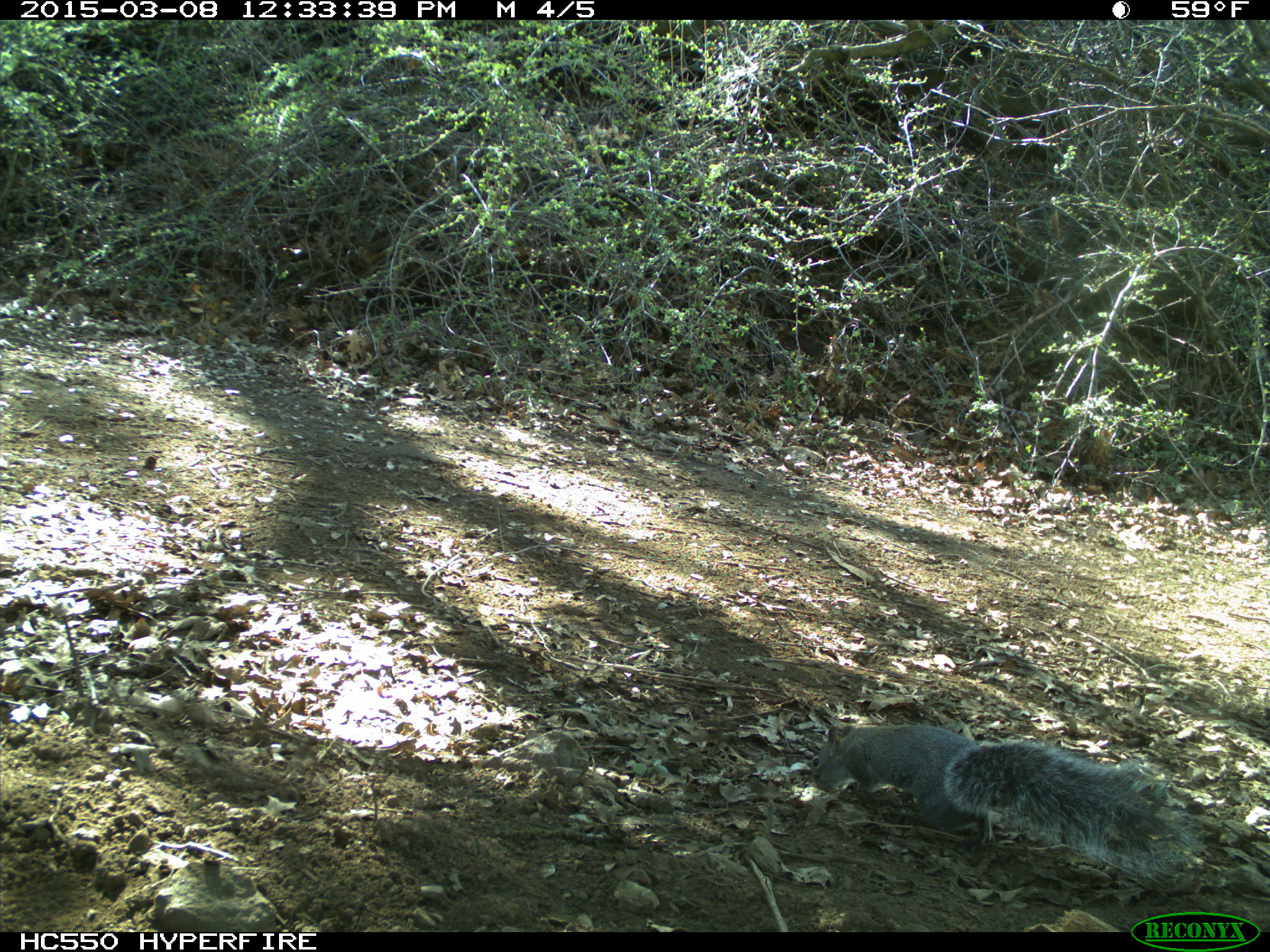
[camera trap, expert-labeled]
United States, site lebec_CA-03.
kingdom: Animalia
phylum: Chordata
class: Mammalia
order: Rodentia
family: Sciuridae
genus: Sciurus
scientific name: Sciurus carolinensis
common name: eastern gray squirrel